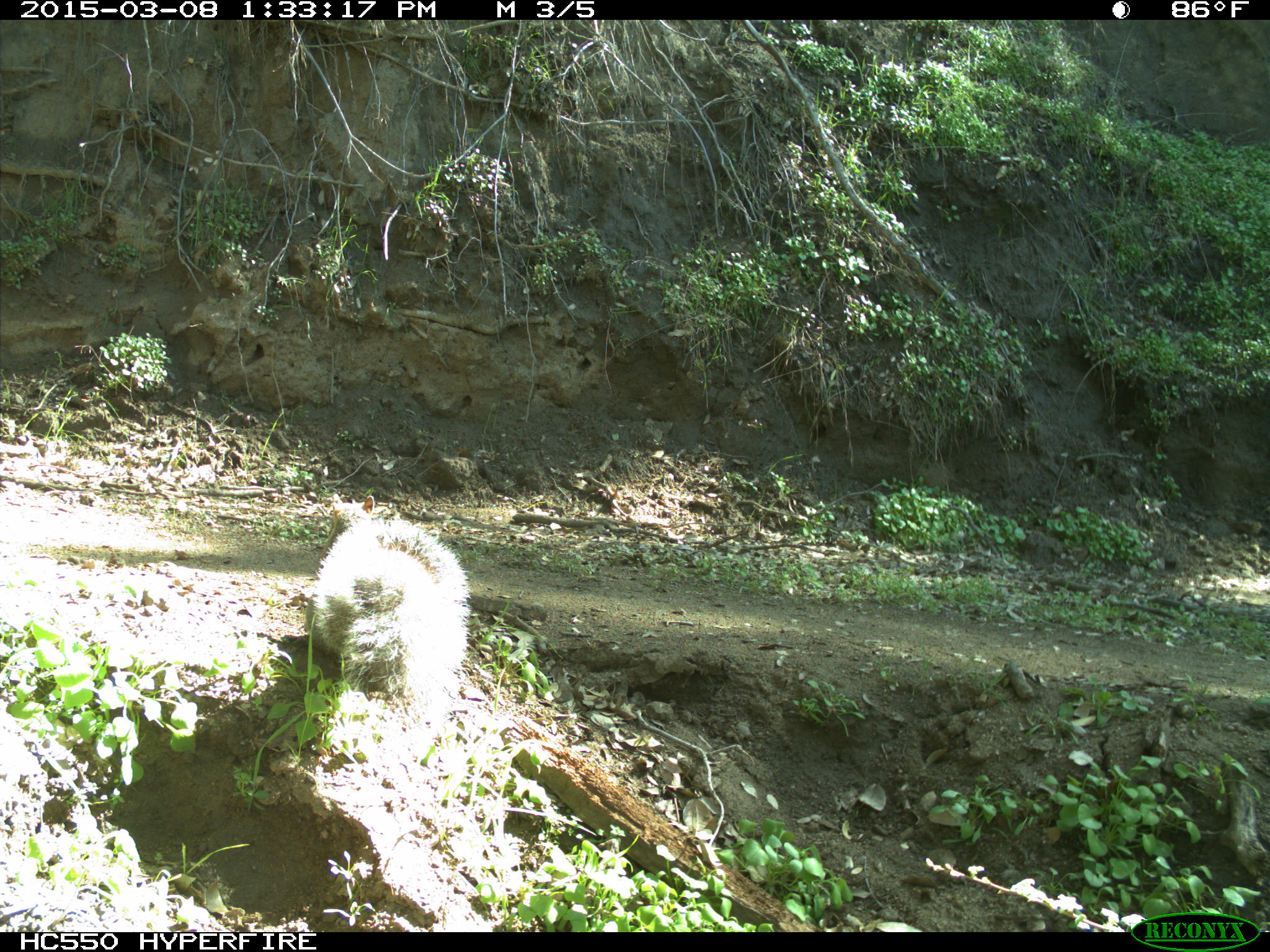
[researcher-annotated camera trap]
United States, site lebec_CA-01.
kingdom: Animalia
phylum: Chordata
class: Mammalia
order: Rodentia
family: Sciuridae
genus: Sciurus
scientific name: Sciurus carolinensis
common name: eastern gray squirrel